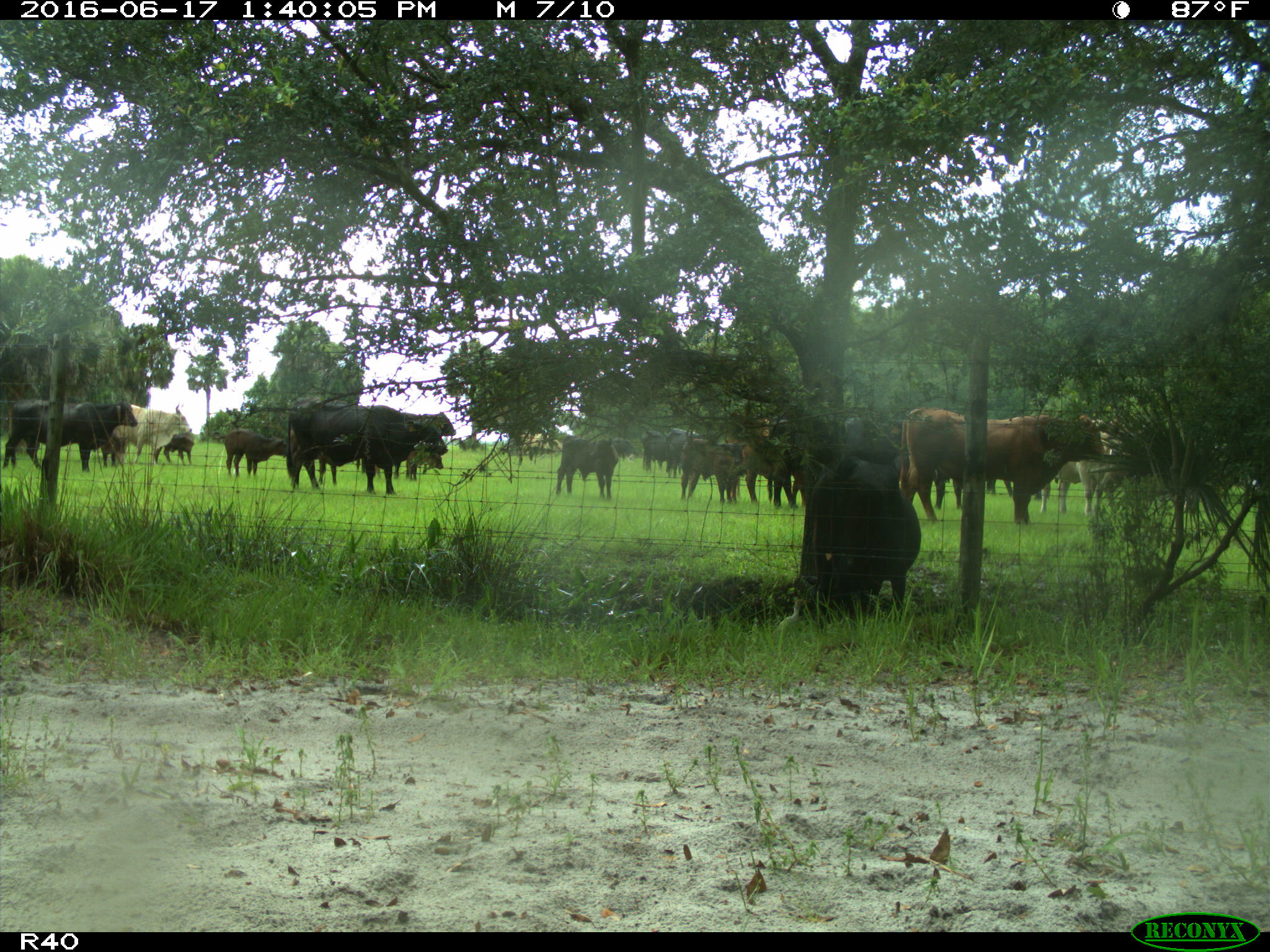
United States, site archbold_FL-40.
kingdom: Animalia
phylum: Chordata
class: Mammalia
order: Artiodactyla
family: Bovidae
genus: Bos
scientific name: Bos taurus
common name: domestic cow